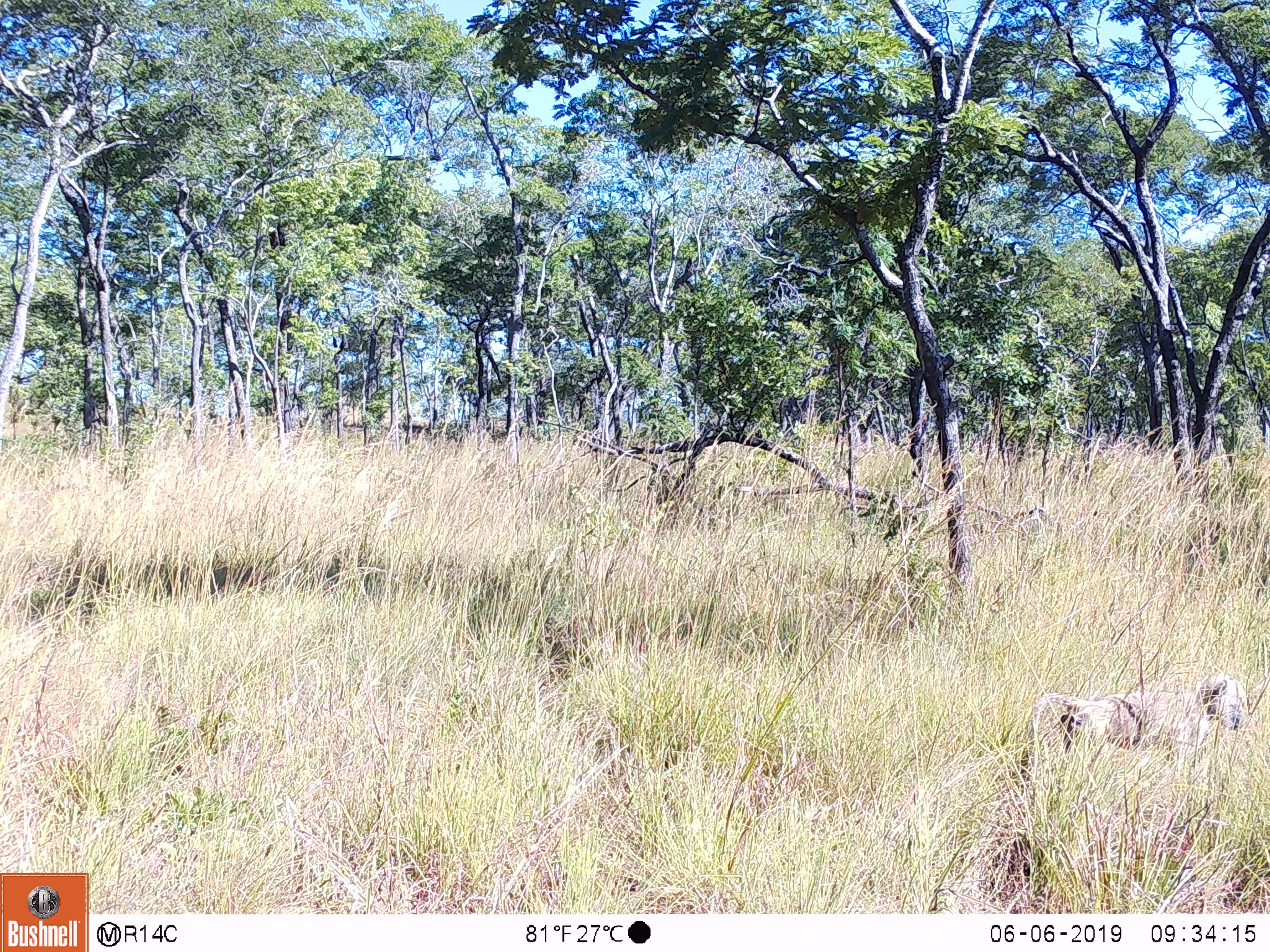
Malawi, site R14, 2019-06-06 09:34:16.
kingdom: Animalia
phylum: Chordata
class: Mammalia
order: Primates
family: Cercopithecidae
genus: Papio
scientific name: Papio cynocephalus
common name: yellow baboon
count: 1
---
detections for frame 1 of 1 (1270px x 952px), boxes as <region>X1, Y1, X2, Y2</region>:
yellow baboon: <region>1008, 664, 1260, 783</region>